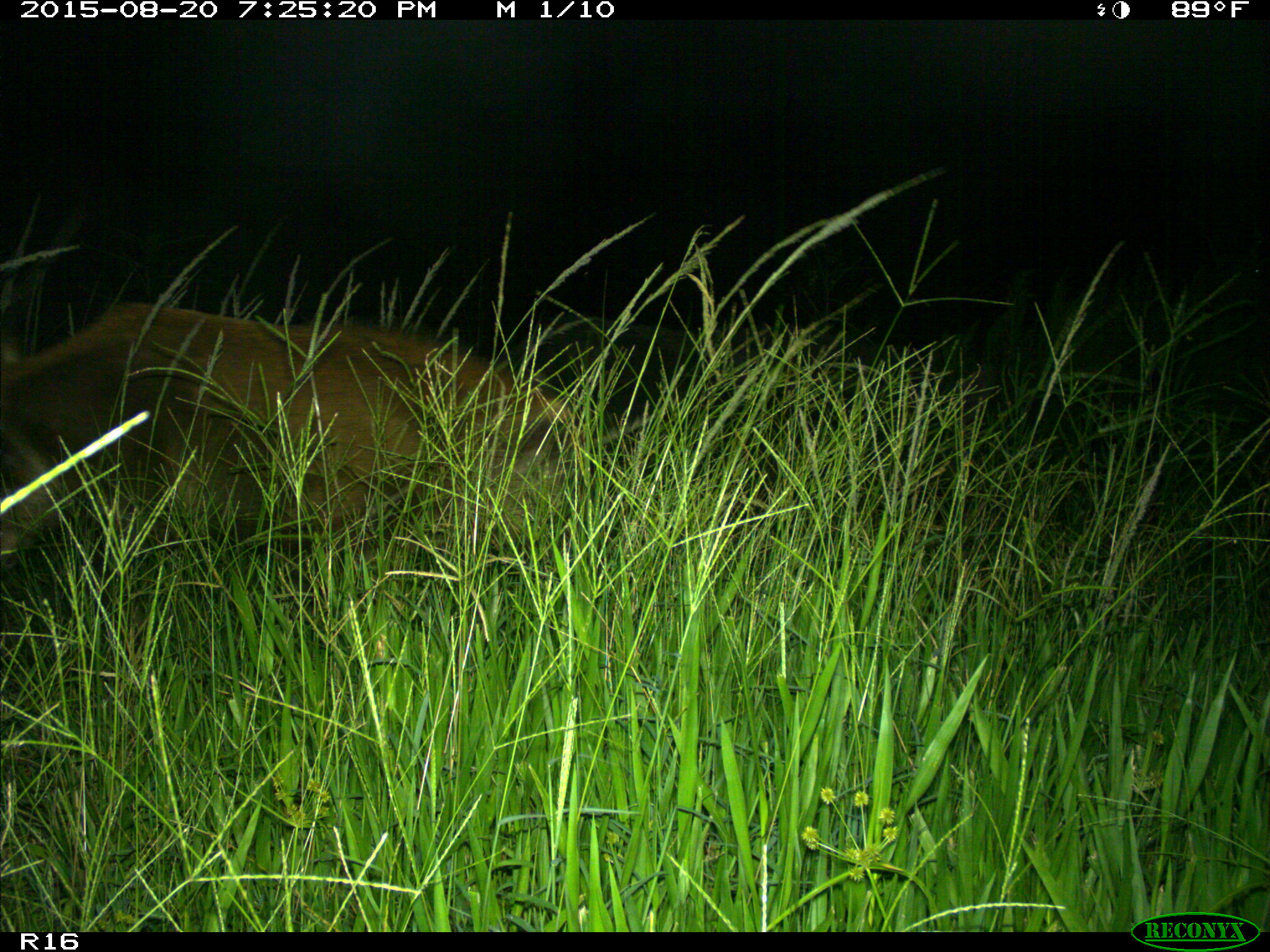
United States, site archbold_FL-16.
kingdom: Animalia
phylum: Chordata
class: Mammalia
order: Artiodactyla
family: Suidae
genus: Sus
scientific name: Sus scrofa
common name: wild boar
Sus scrofa (wild boar).